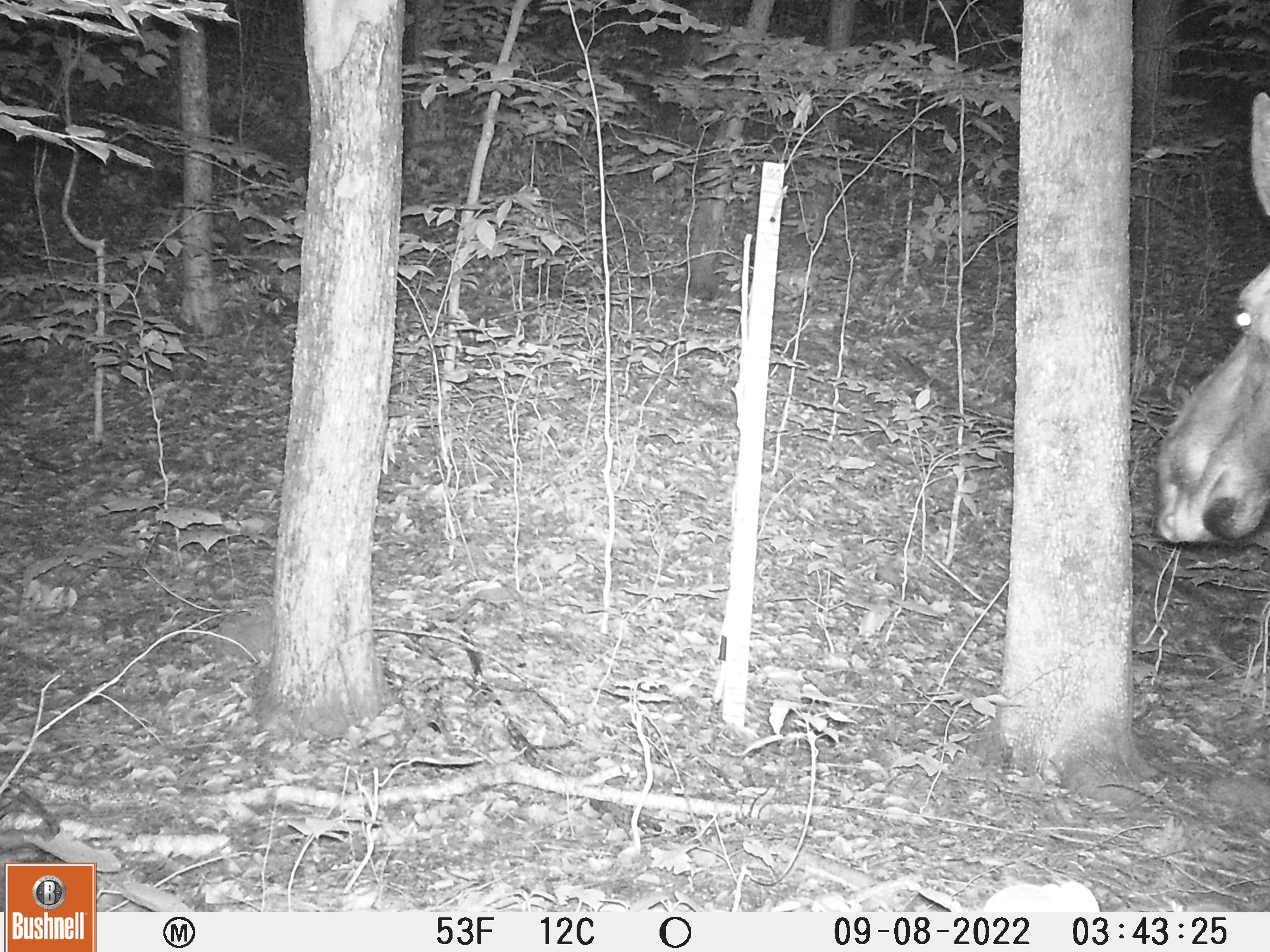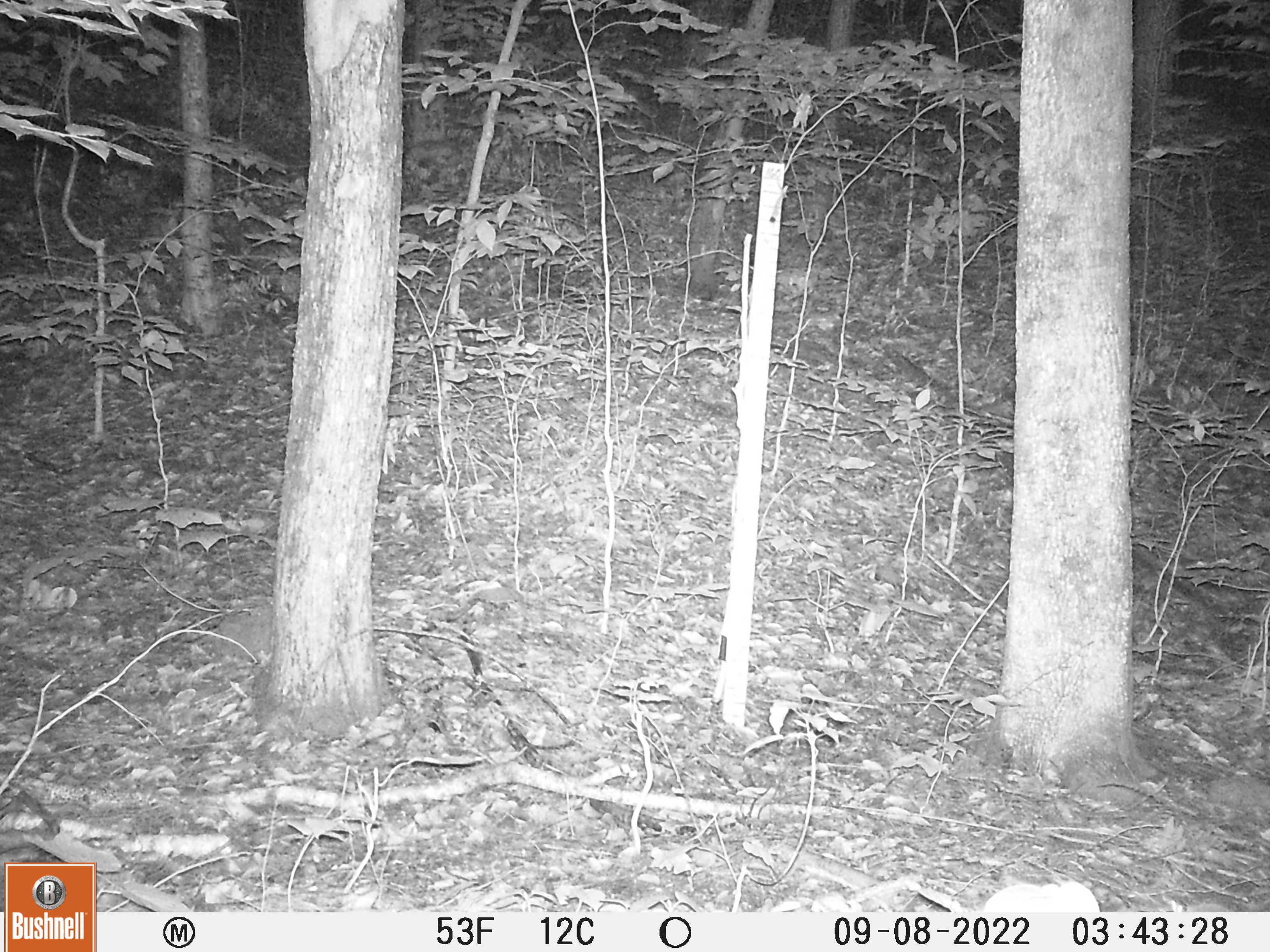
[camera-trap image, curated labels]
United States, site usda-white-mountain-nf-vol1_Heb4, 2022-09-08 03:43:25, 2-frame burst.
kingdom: Animalia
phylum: Chordata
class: Mammalia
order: Artiodactyla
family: Cervidae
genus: Alces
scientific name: Alces alces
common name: moose